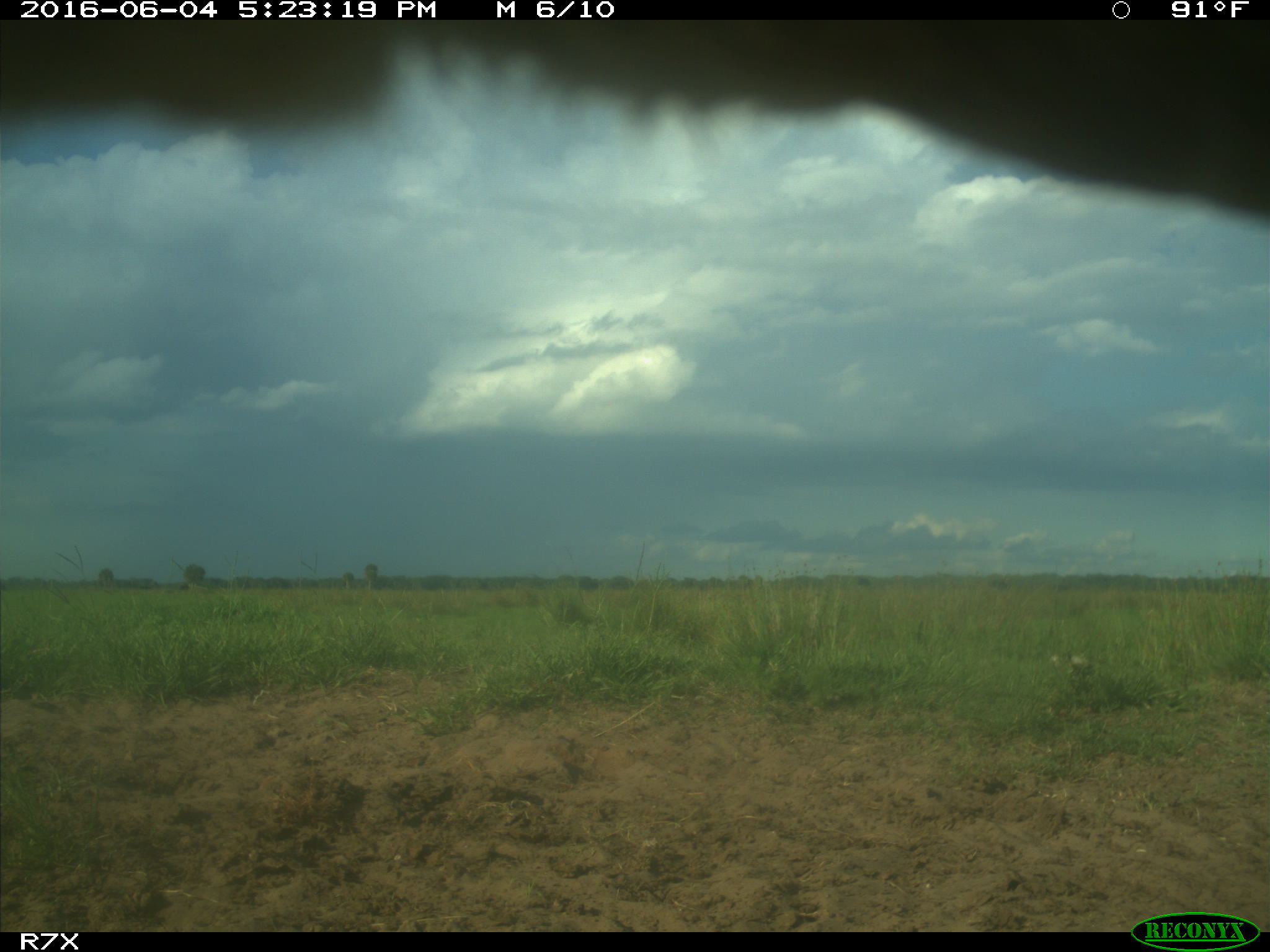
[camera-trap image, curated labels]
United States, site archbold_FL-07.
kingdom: Animalia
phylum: Chordata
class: Mammalia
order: Artiodactyla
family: Bovidae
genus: Bos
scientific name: Bos taurus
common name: domestic cow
Bos taurus (domestic cow).